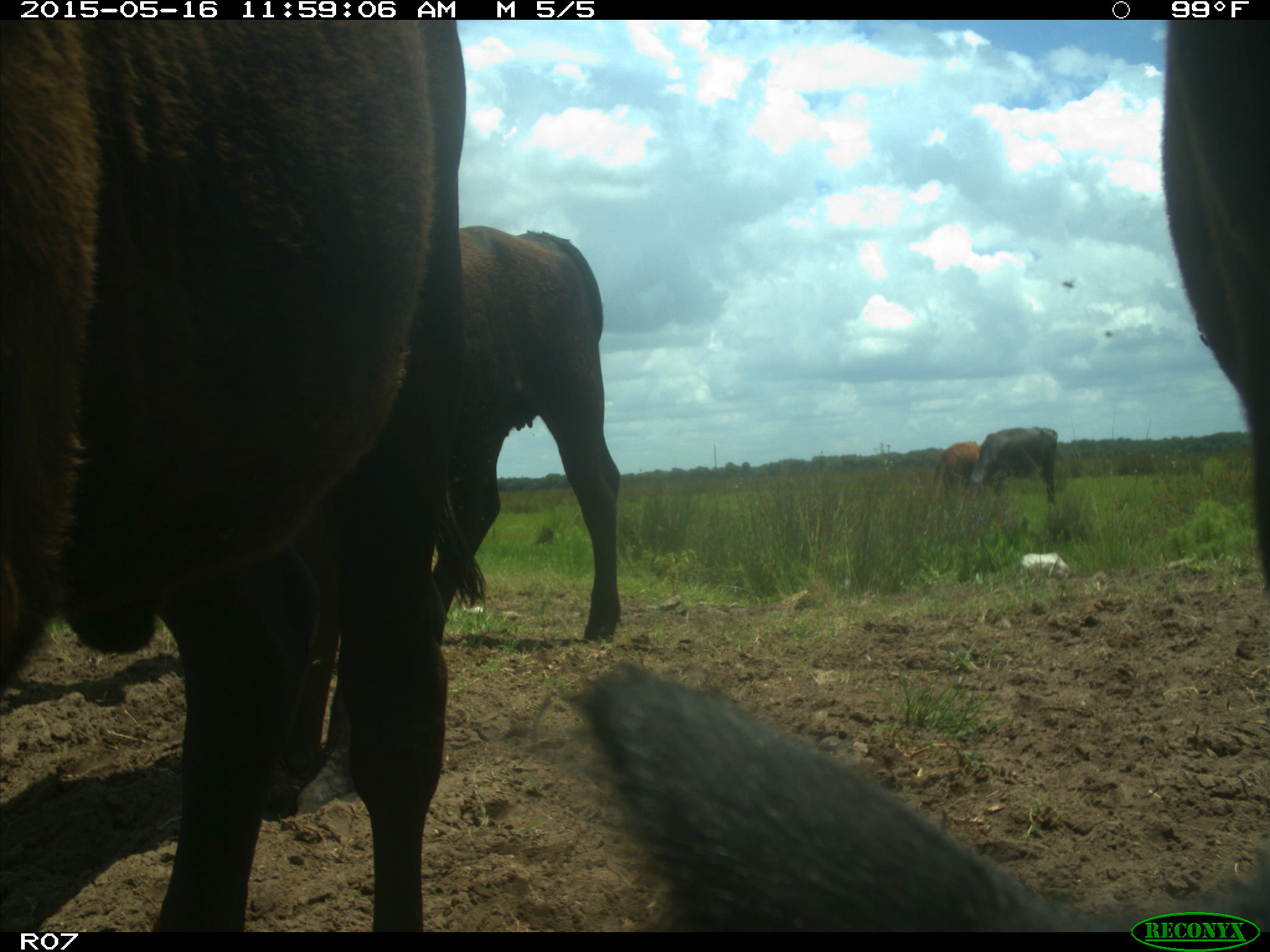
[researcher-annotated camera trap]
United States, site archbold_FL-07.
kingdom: Animalia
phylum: Chordata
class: Mammalia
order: Artiodactyla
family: Bovidae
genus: Bos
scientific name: Bos taurus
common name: domestic cow